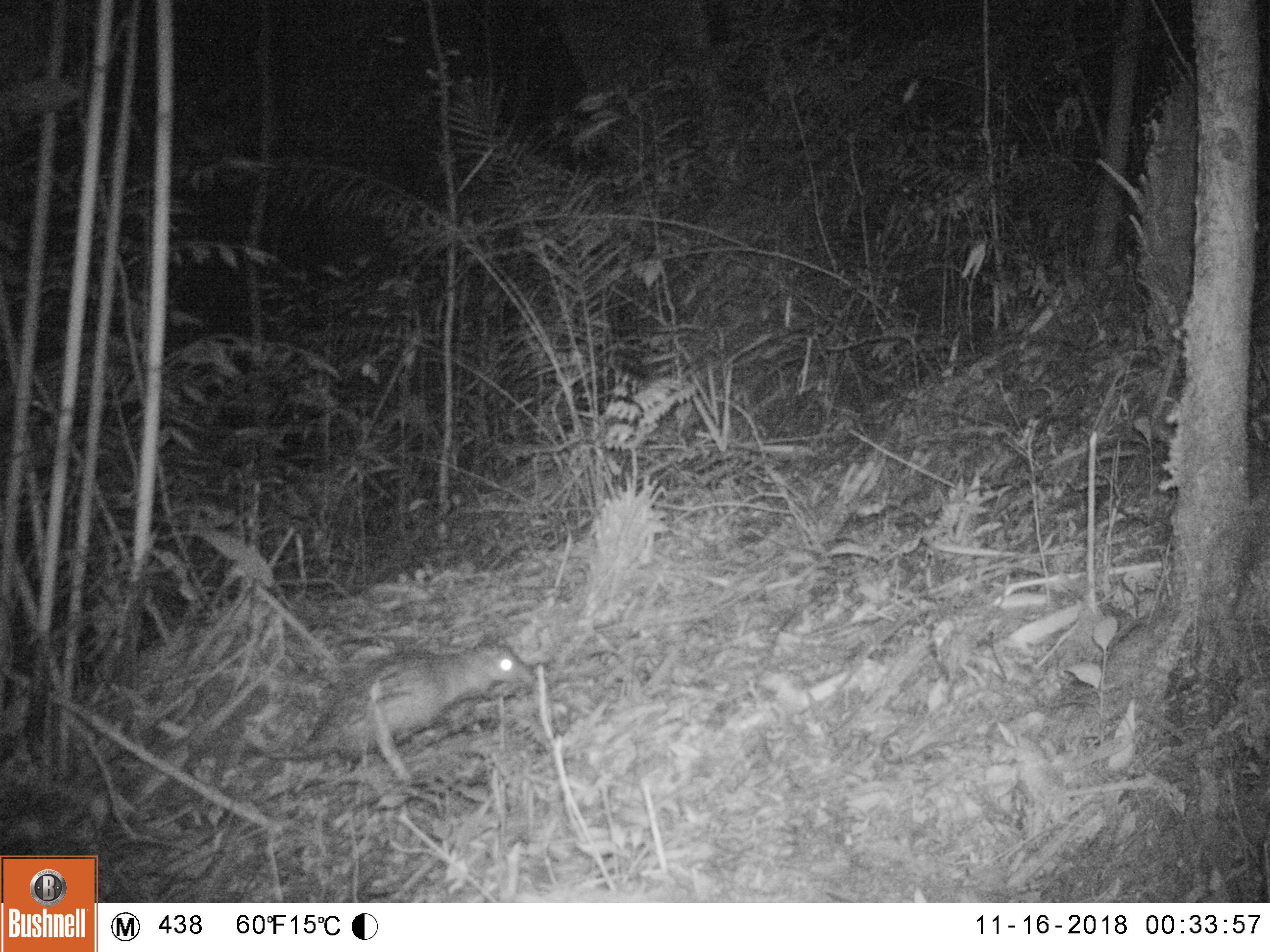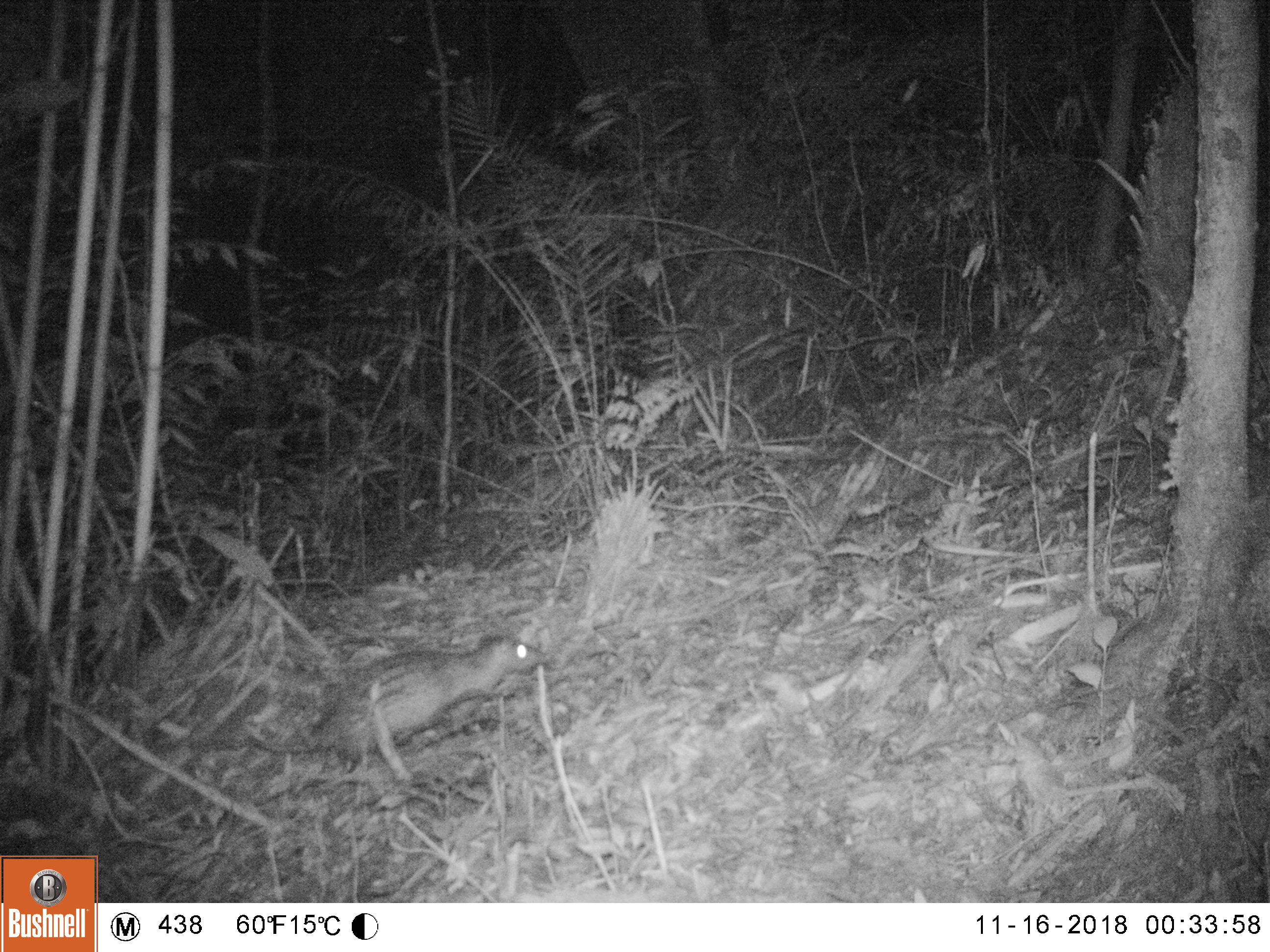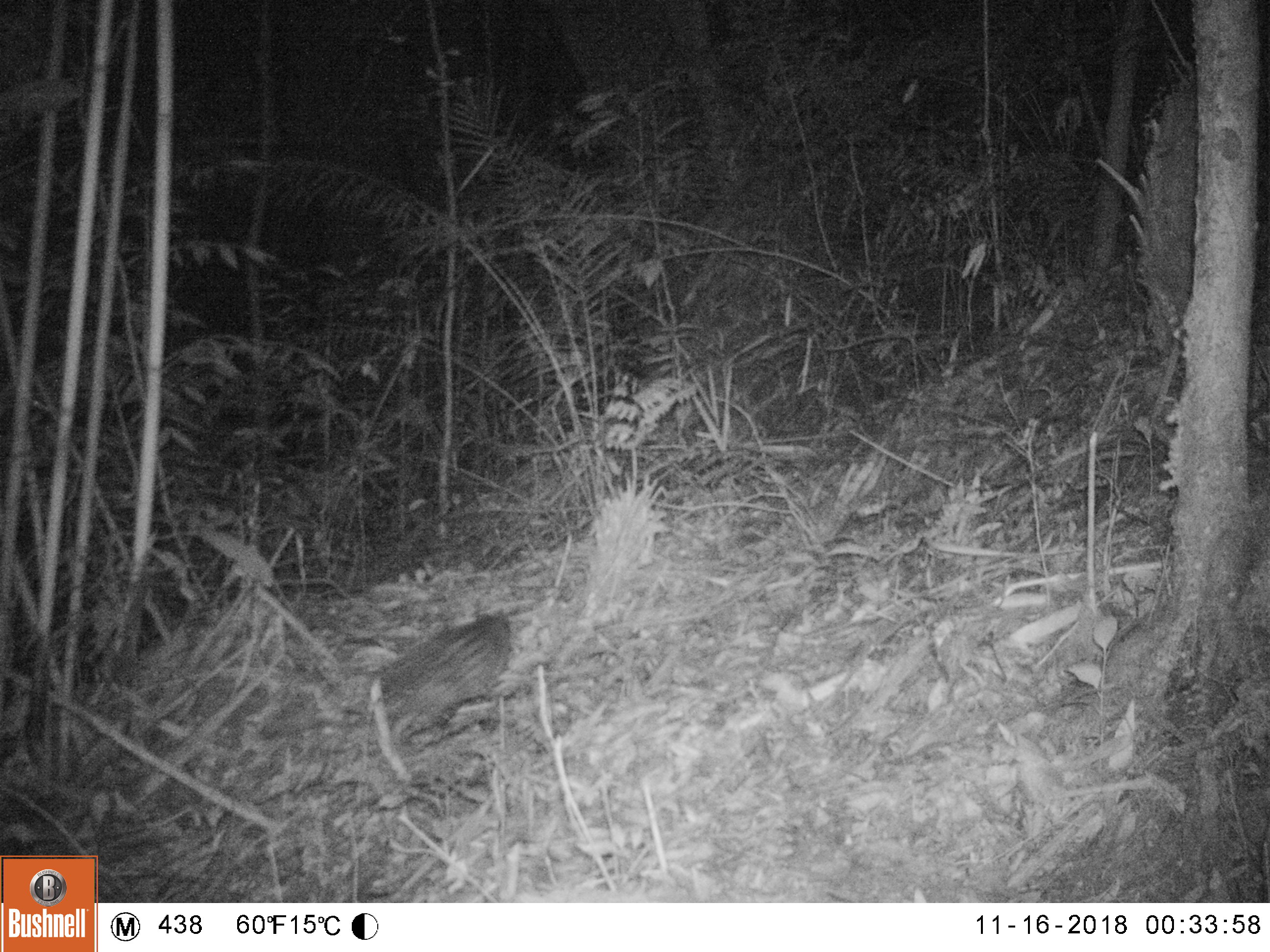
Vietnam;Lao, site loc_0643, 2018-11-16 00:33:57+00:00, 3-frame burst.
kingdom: Animalia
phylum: Chordata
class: Mammalia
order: Rodentia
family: Hystricidae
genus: Atherurus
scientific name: Atherurus macrourus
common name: asiatic brush-tailed porcupine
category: asiatic brush tailed porcupine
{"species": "asiatic brush tailed porcupine (asiatic brush-tailed porcupine) (Atherurus macrourus)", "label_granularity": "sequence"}